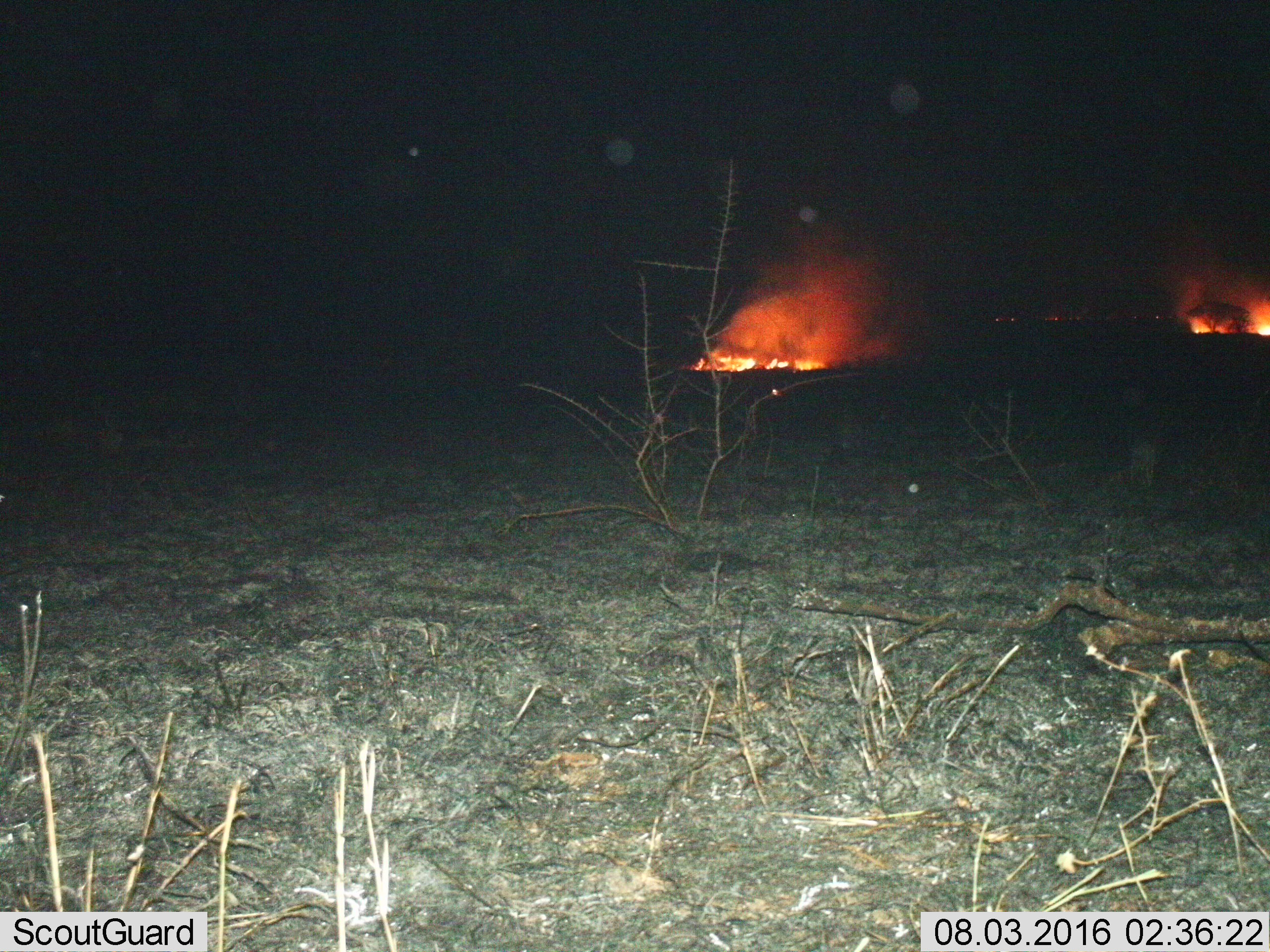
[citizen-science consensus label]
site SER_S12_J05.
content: unidentified animal